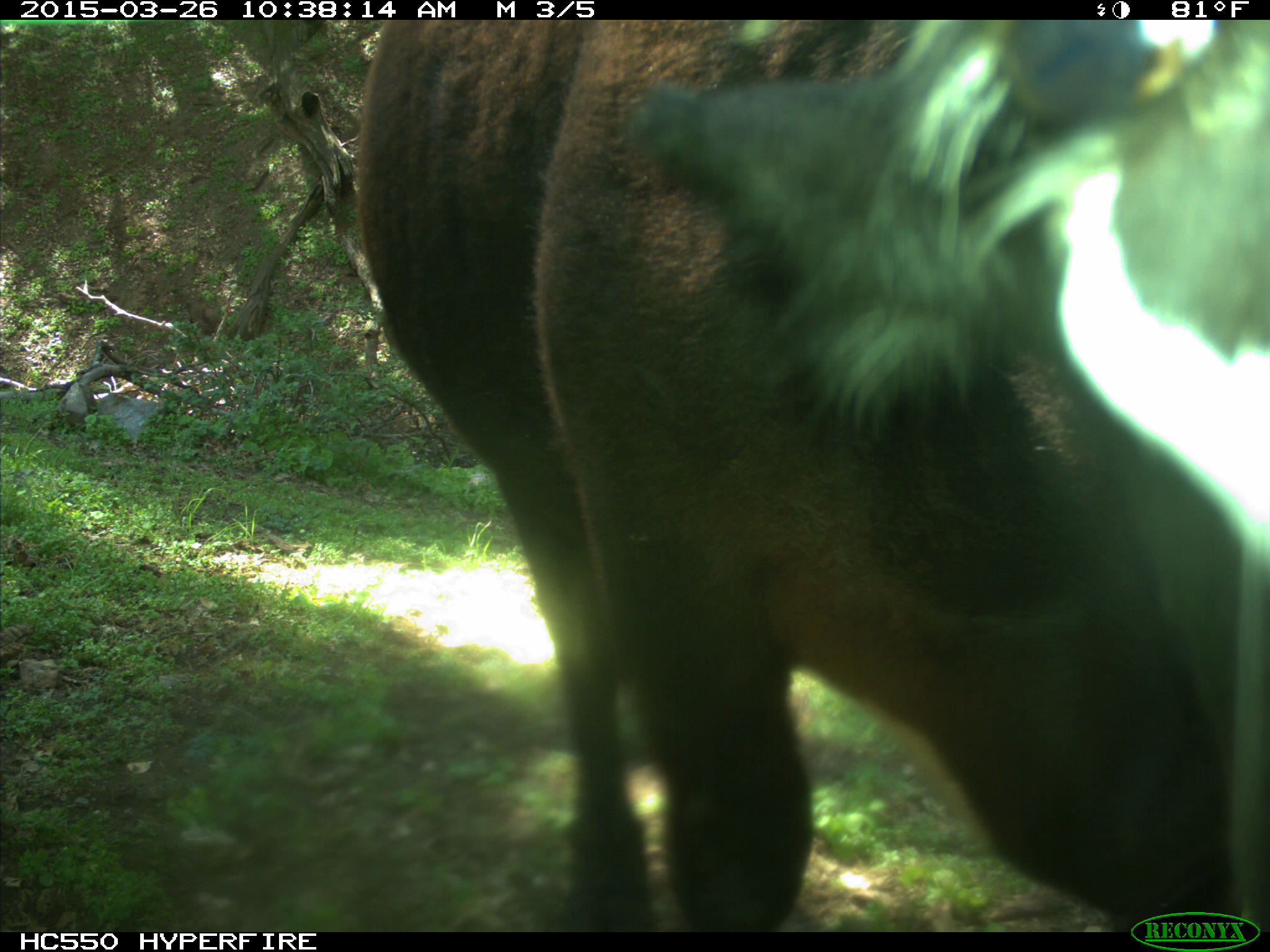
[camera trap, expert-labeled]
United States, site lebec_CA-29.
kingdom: Animalia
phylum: Chordata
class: Mammalia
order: Artiodactyla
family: Bovidae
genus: Bos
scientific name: Bos taurus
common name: domestic cow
Bos taurus (domestic cow).